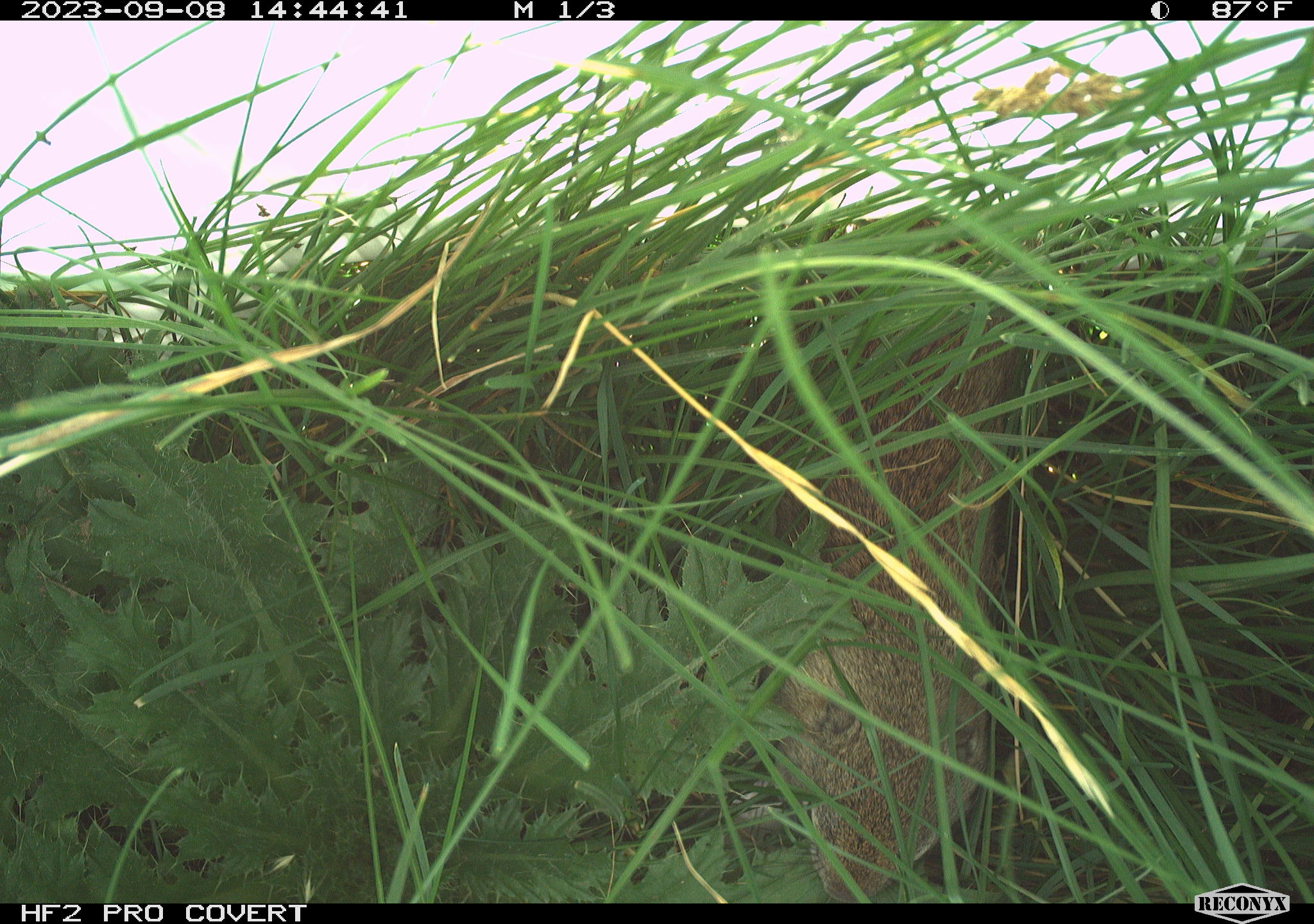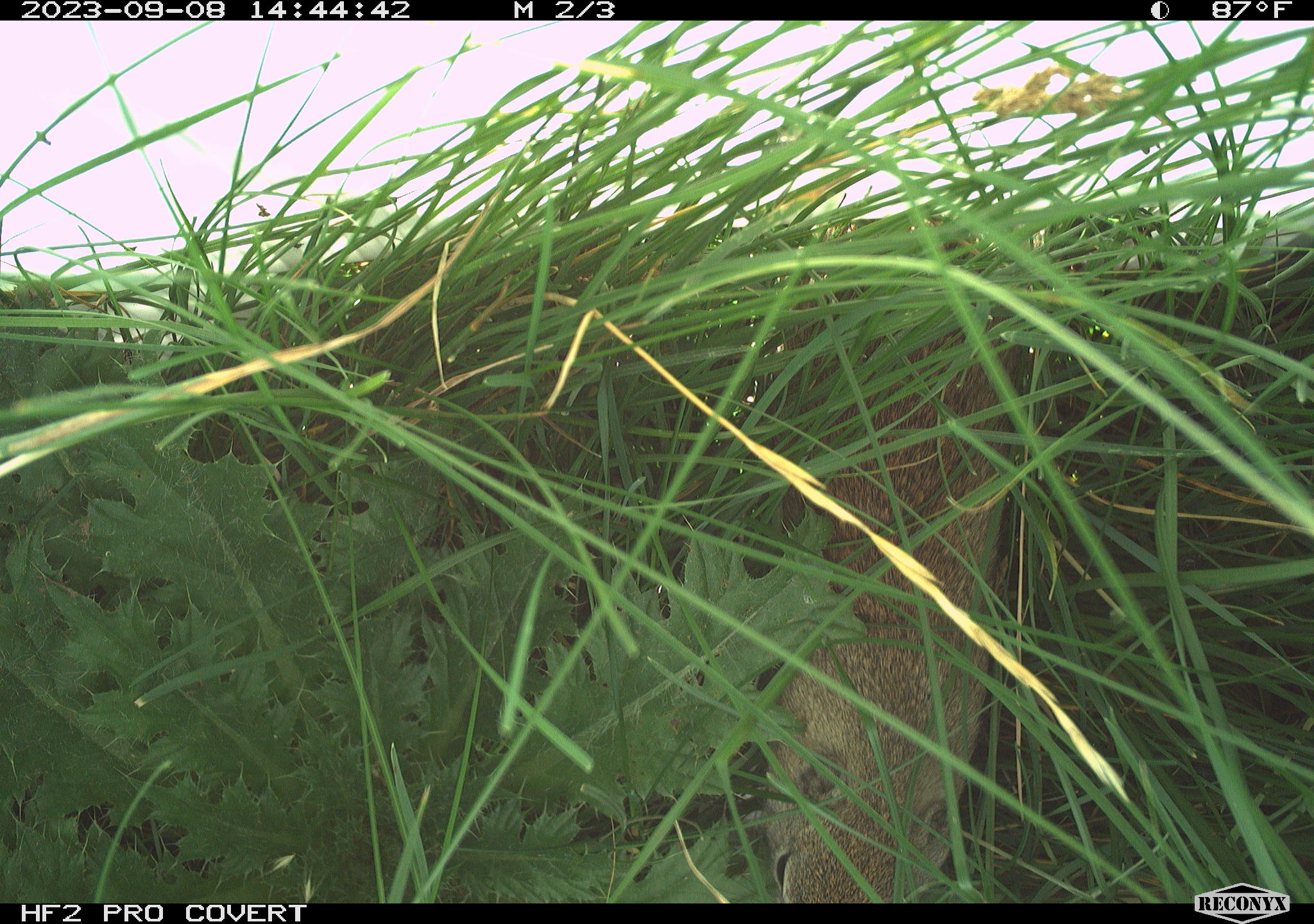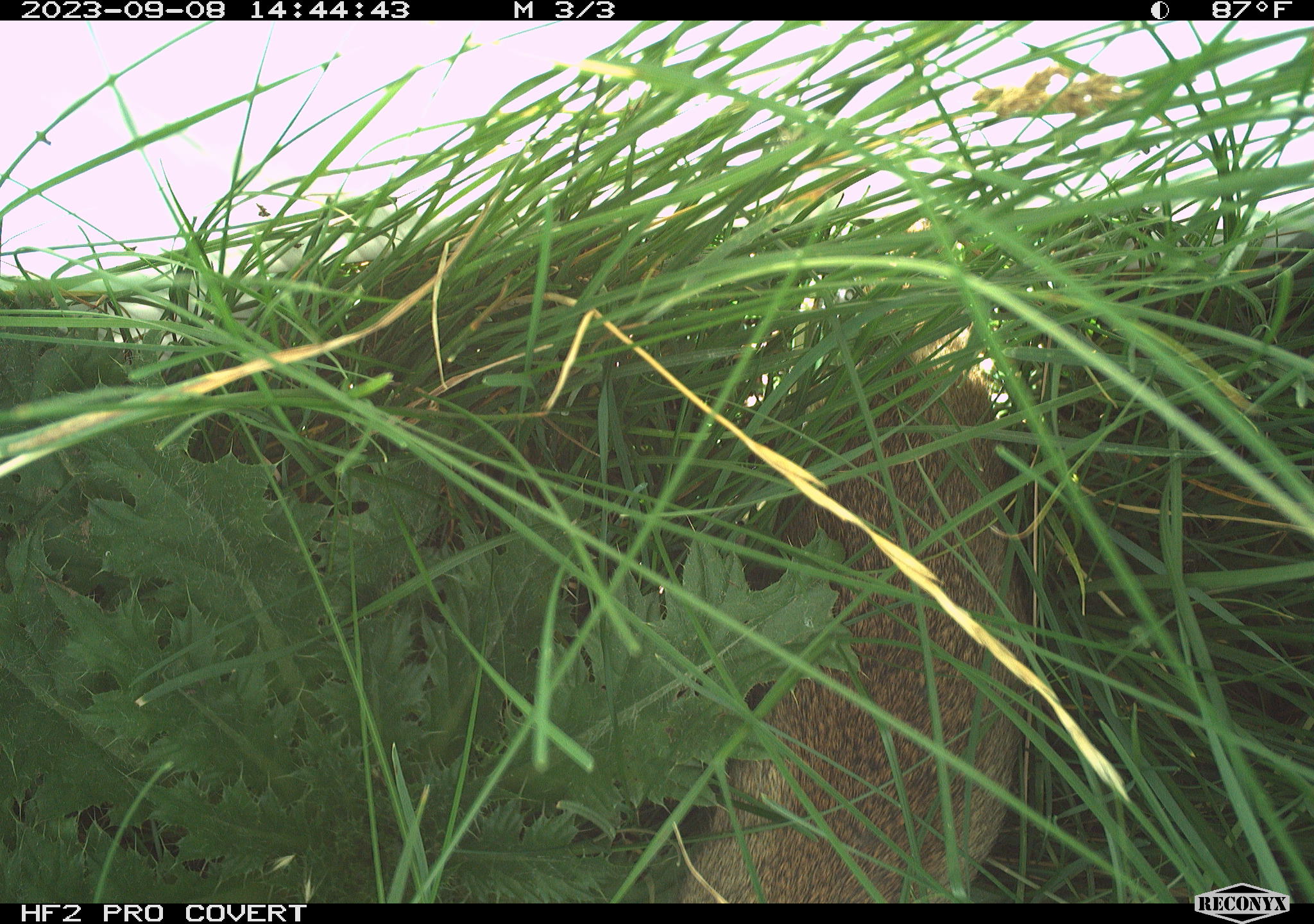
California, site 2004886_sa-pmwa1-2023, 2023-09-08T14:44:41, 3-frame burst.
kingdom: Animalia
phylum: Chordata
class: Mammalia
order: Rodentia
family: Sciuridae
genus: Urocitellus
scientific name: Urocitellus beldingi beldingi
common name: belding's ground squirrel